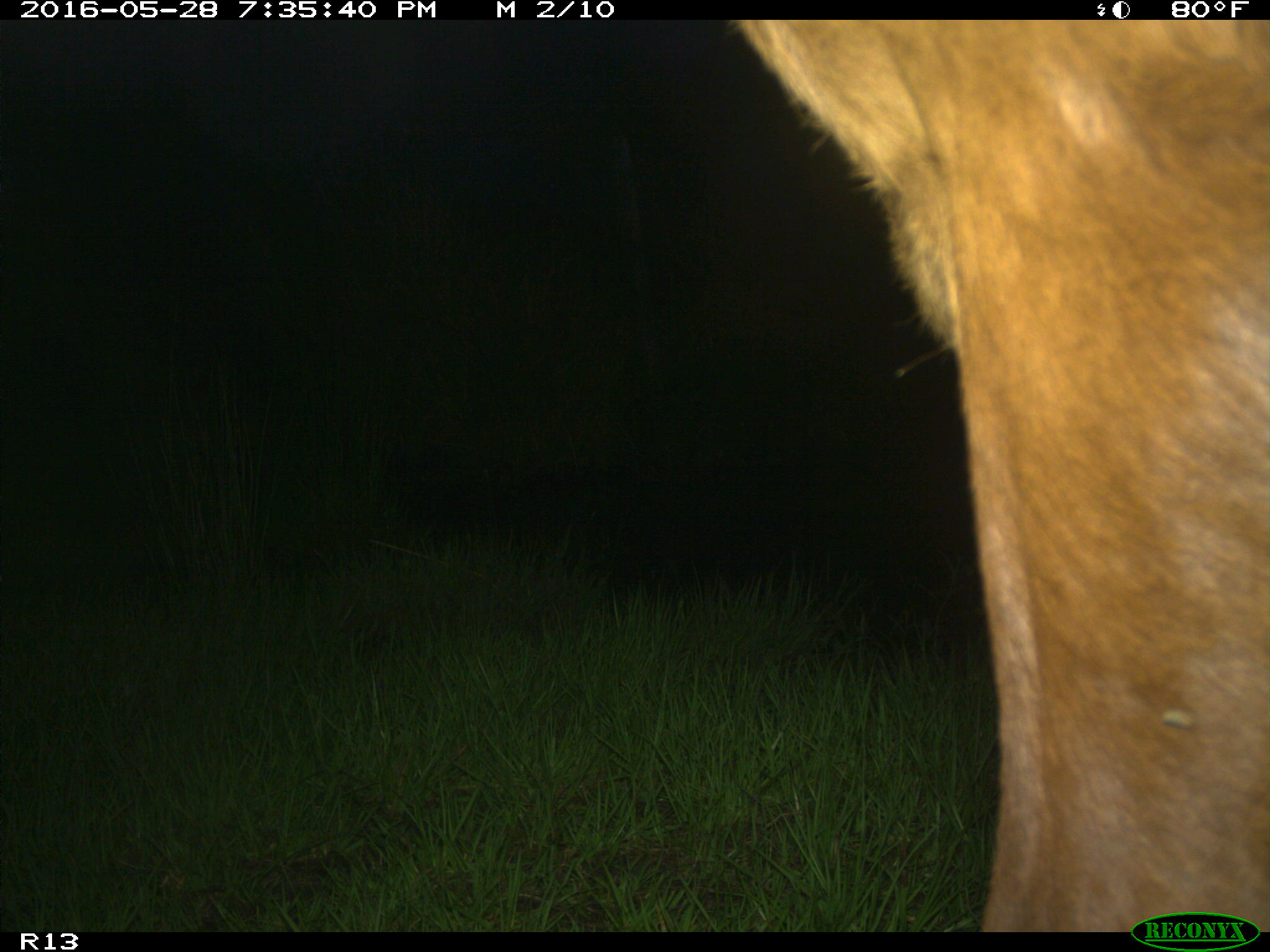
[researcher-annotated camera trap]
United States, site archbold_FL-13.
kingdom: Animalia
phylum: Chordata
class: Mammalia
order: Artiodactyla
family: Bovidae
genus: Bos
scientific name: Bos taurus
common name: domestic cow